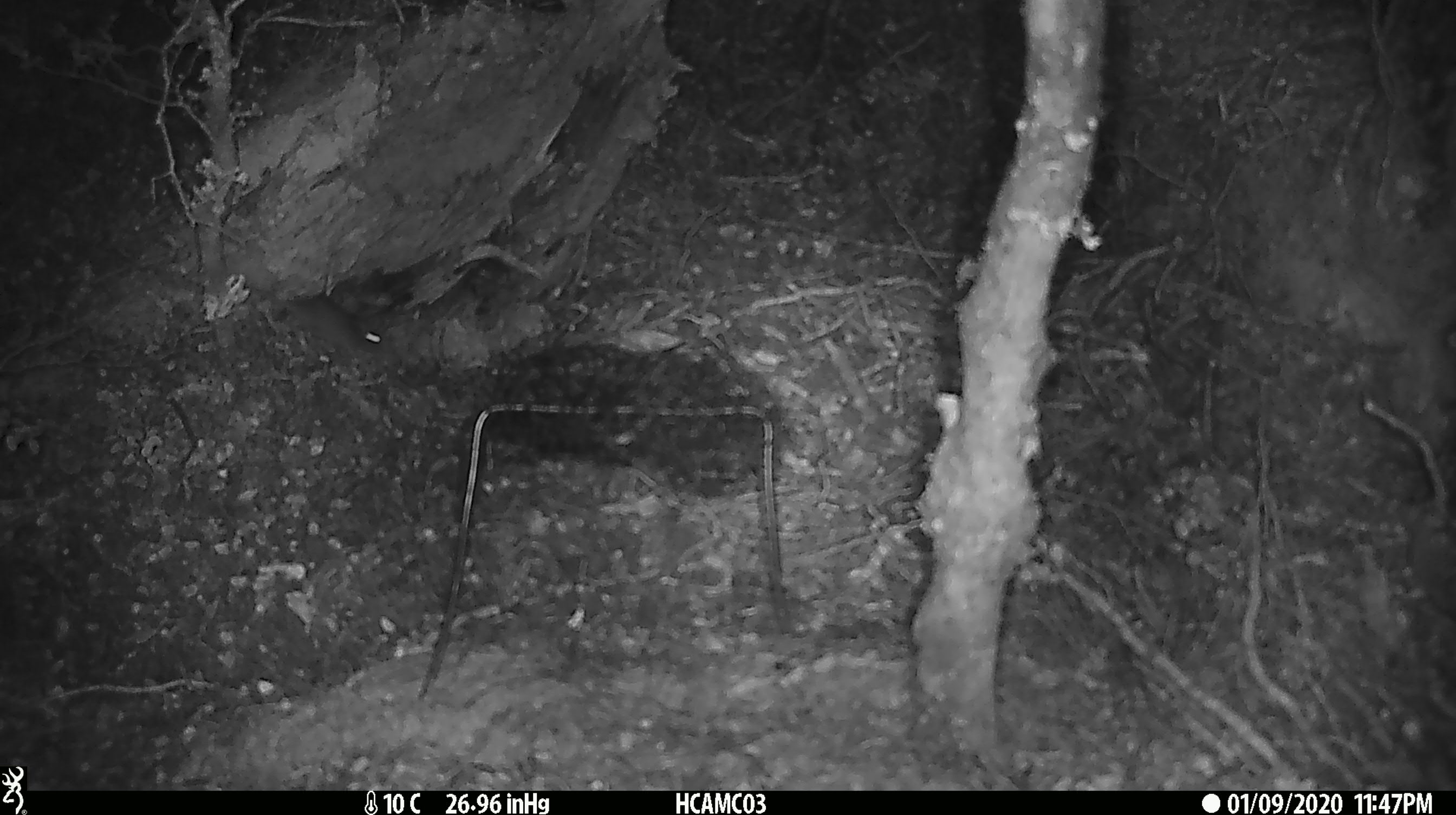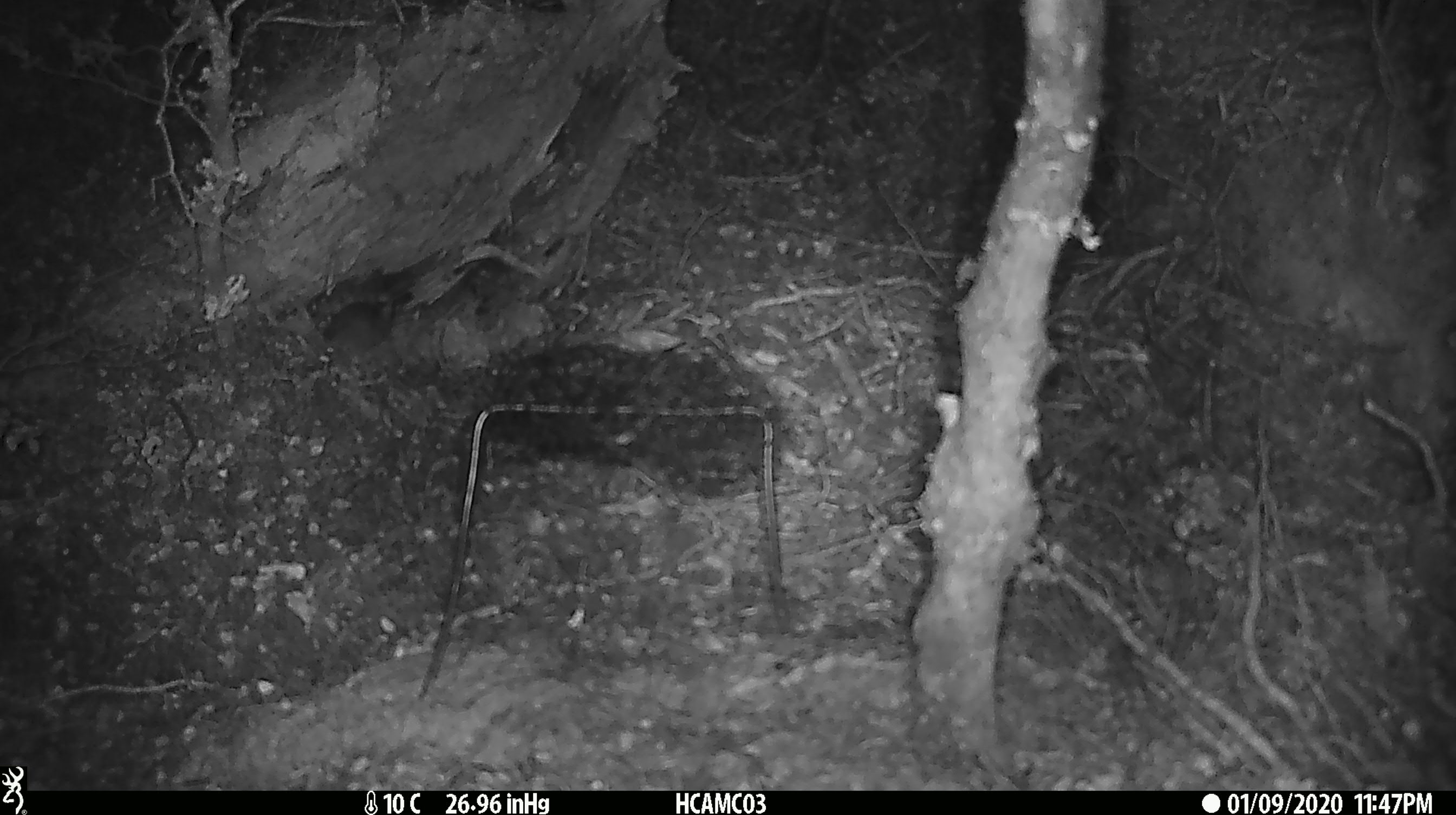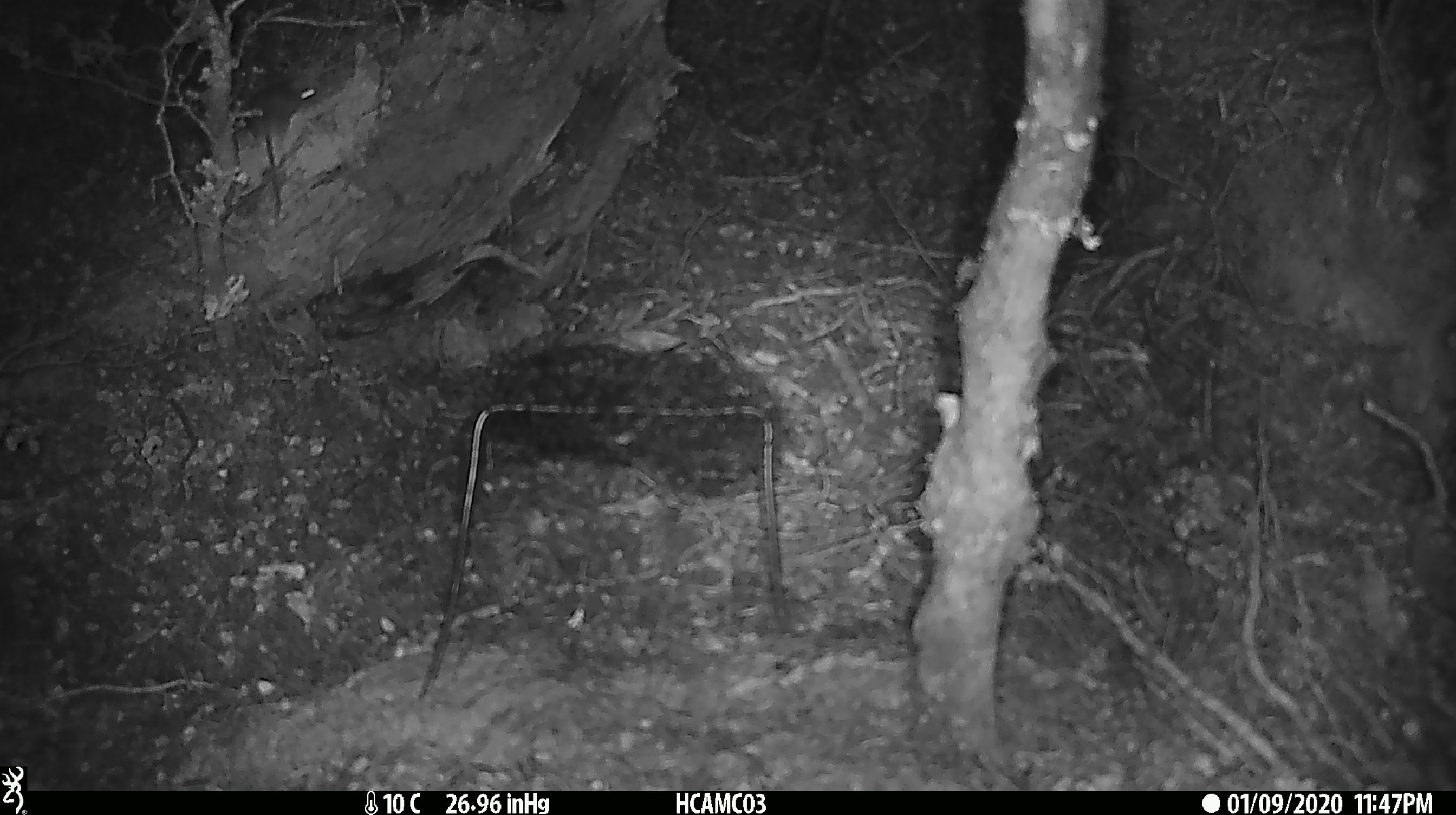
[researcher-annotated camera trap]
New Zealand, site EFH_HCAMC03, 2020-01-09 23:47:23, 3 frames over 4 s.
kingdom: Animalia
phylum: Chordata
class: Mammalia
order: Rodentia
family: Muridae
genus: Mus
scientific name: Mus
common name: mouse